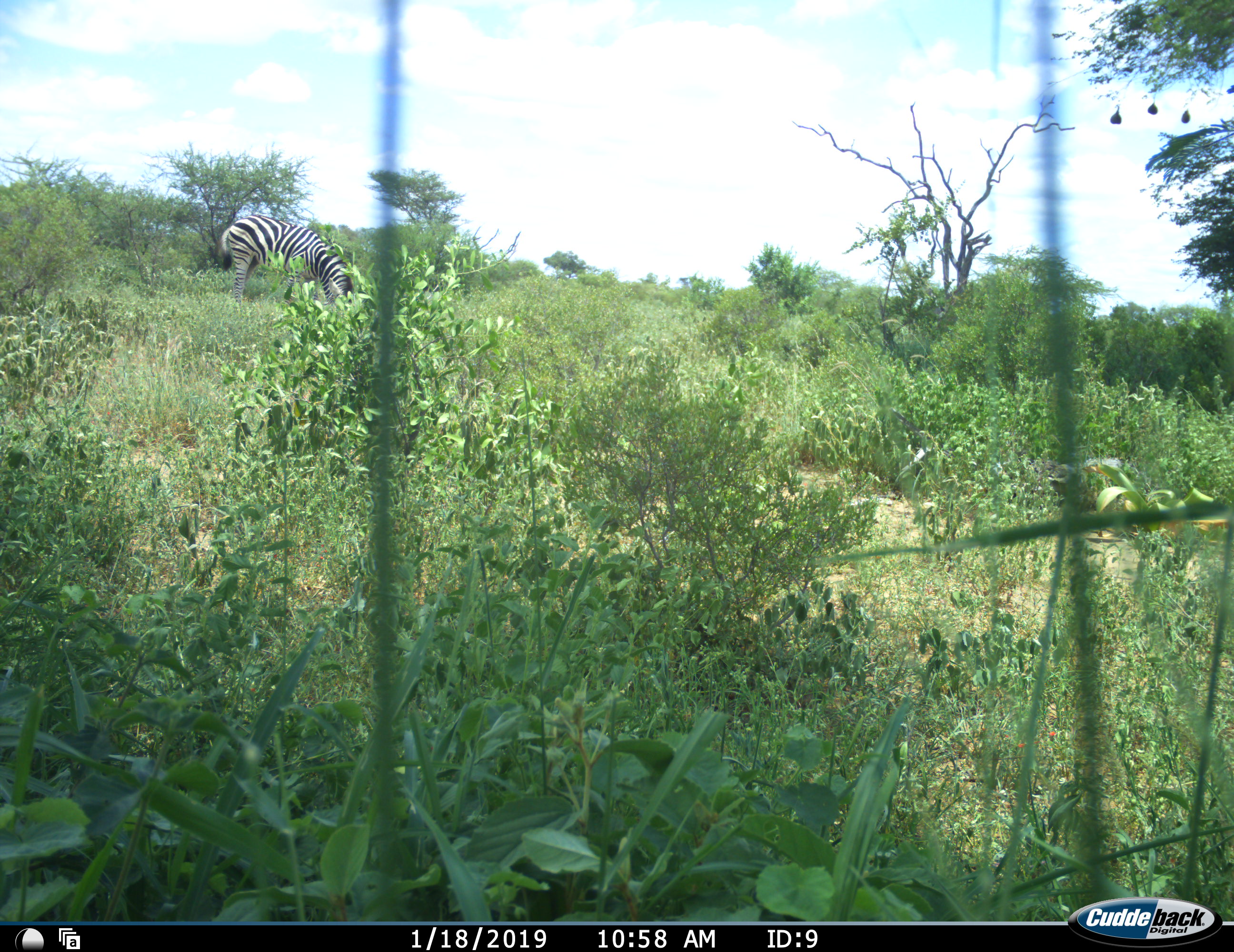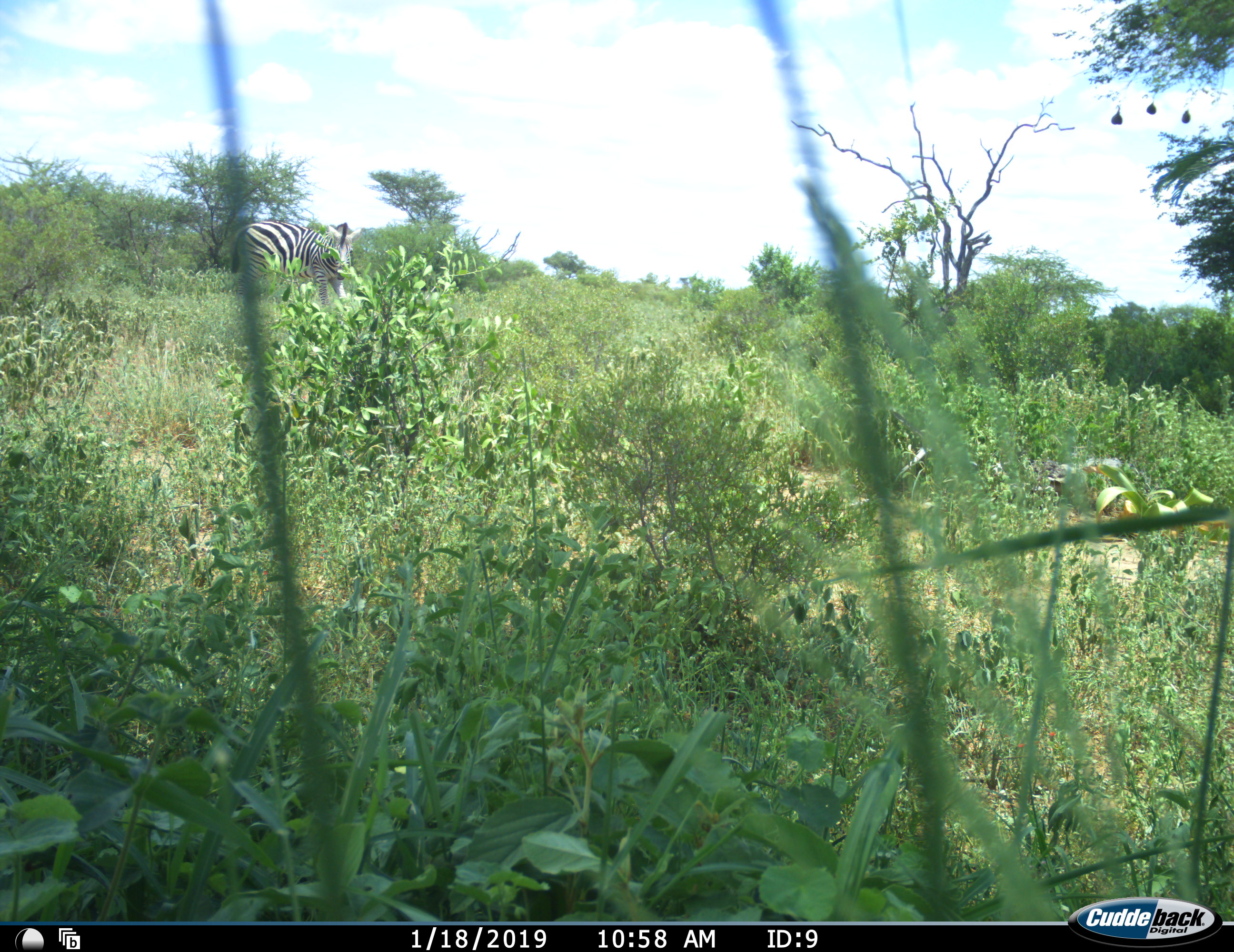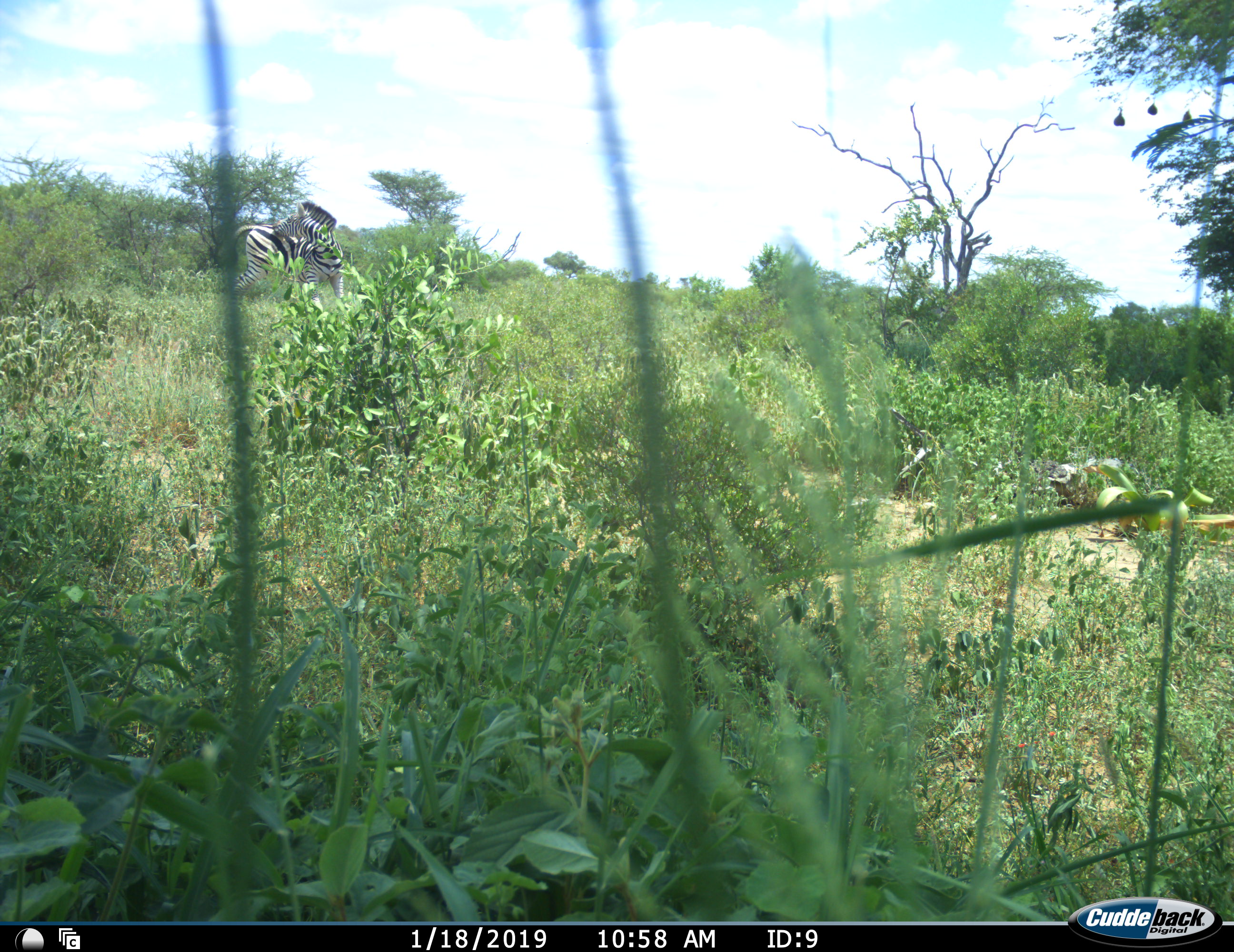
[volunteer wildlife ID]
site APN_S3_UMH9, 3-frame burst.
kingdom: Animalia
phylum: Chordata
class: Mammalia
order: Perissodactyla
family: Equidae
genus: Equus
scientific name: Equus quagga burchellii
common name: burchell's zebra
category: zebraburchells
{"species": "zebraburchells (burchell's zebra) (Equus quagga burchellii)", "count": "1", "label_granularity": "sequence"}